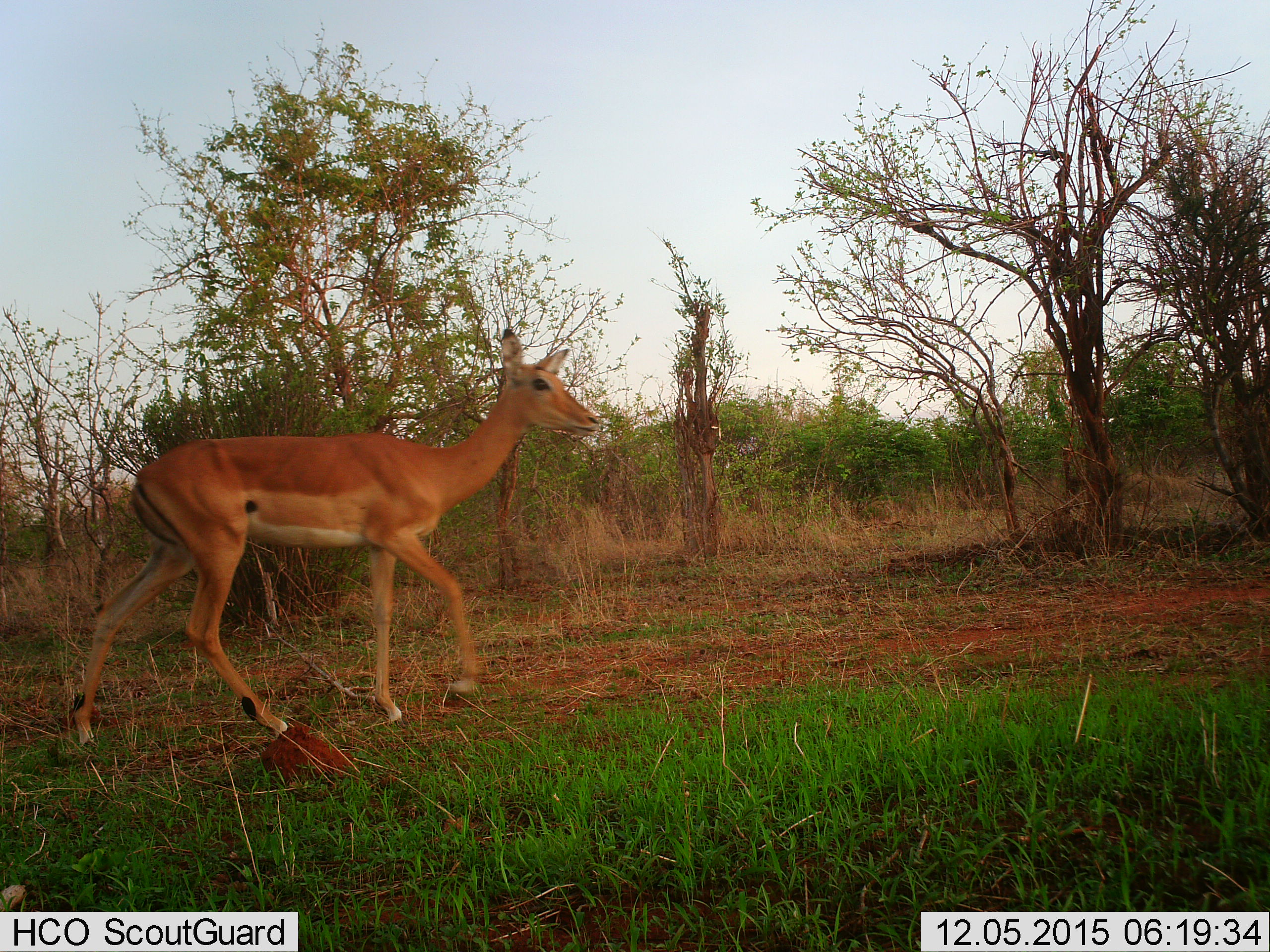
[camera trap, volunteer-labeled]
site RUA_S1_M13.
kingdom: Animalia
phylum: Chordata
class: Mammalia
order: Artiodactyla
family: Bovidae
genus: Aepyceros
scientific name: Aepyceros melampus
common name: impala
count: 1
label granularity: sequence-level